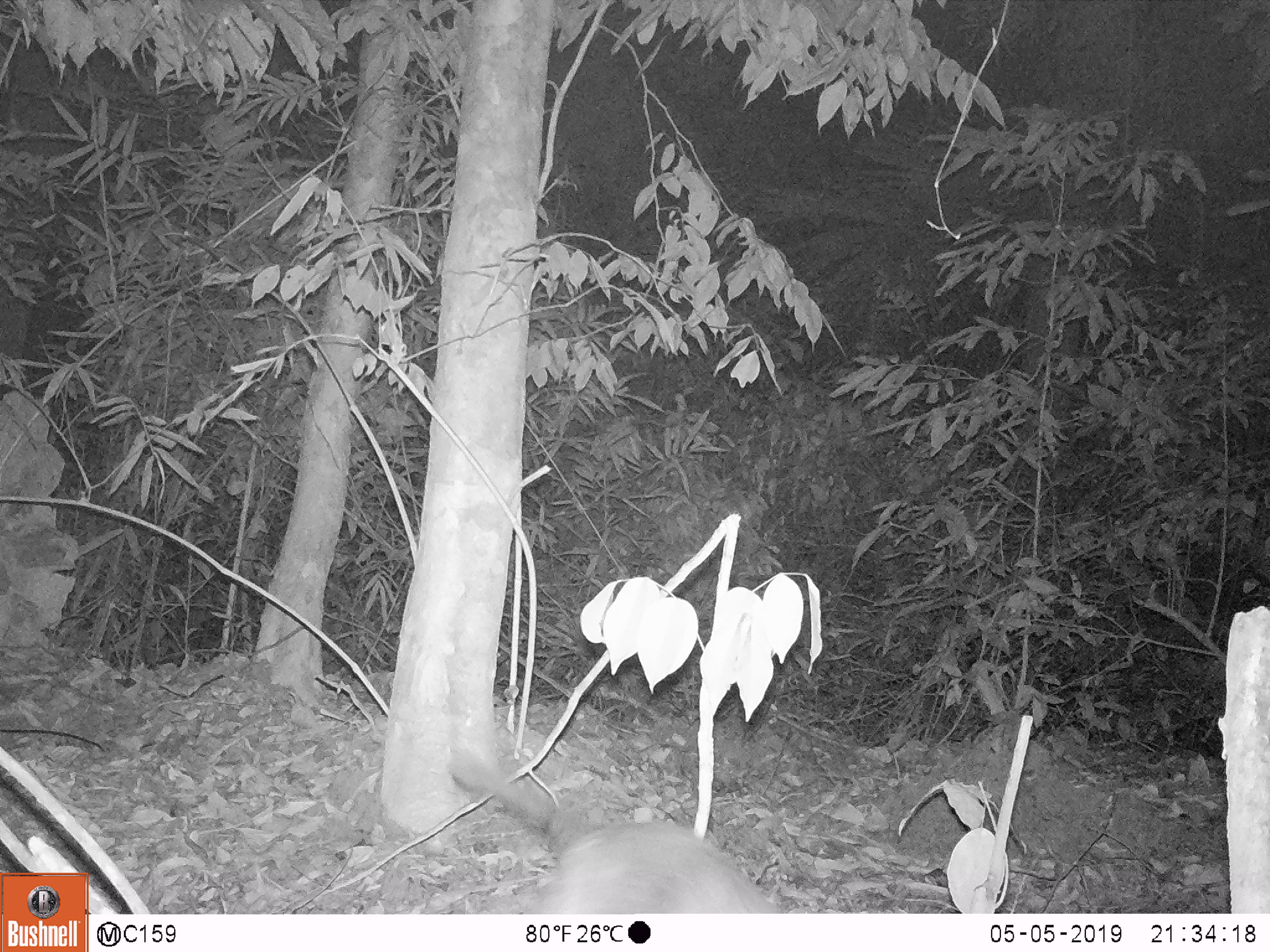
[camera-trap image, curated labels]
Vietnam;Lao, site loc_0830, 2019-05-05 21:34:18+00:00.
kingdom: Animalia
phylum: Chordata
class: Mammalia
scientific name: Mammalia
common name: mammal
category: unidentified mammal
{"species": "unidentified mammal (mammal) (Mammalia)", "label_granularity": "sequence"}